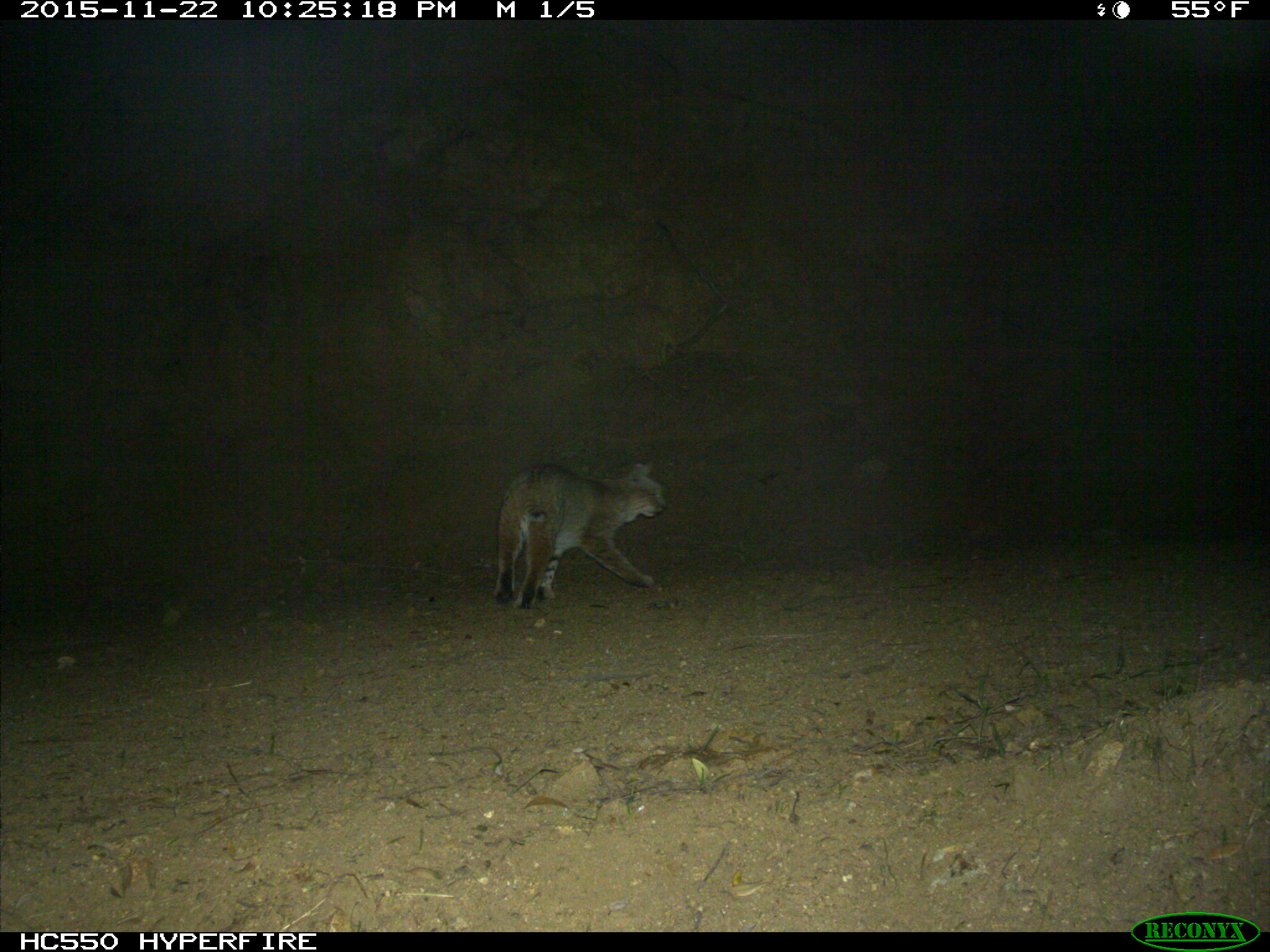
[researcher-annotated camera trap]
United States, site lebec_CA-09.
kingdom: Animalia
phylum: Chordata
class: Mammalia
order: Carnivora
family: Felidae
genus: Lynx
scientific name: Lynx rufus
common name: bobcat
Lynx rufus (bobcat).